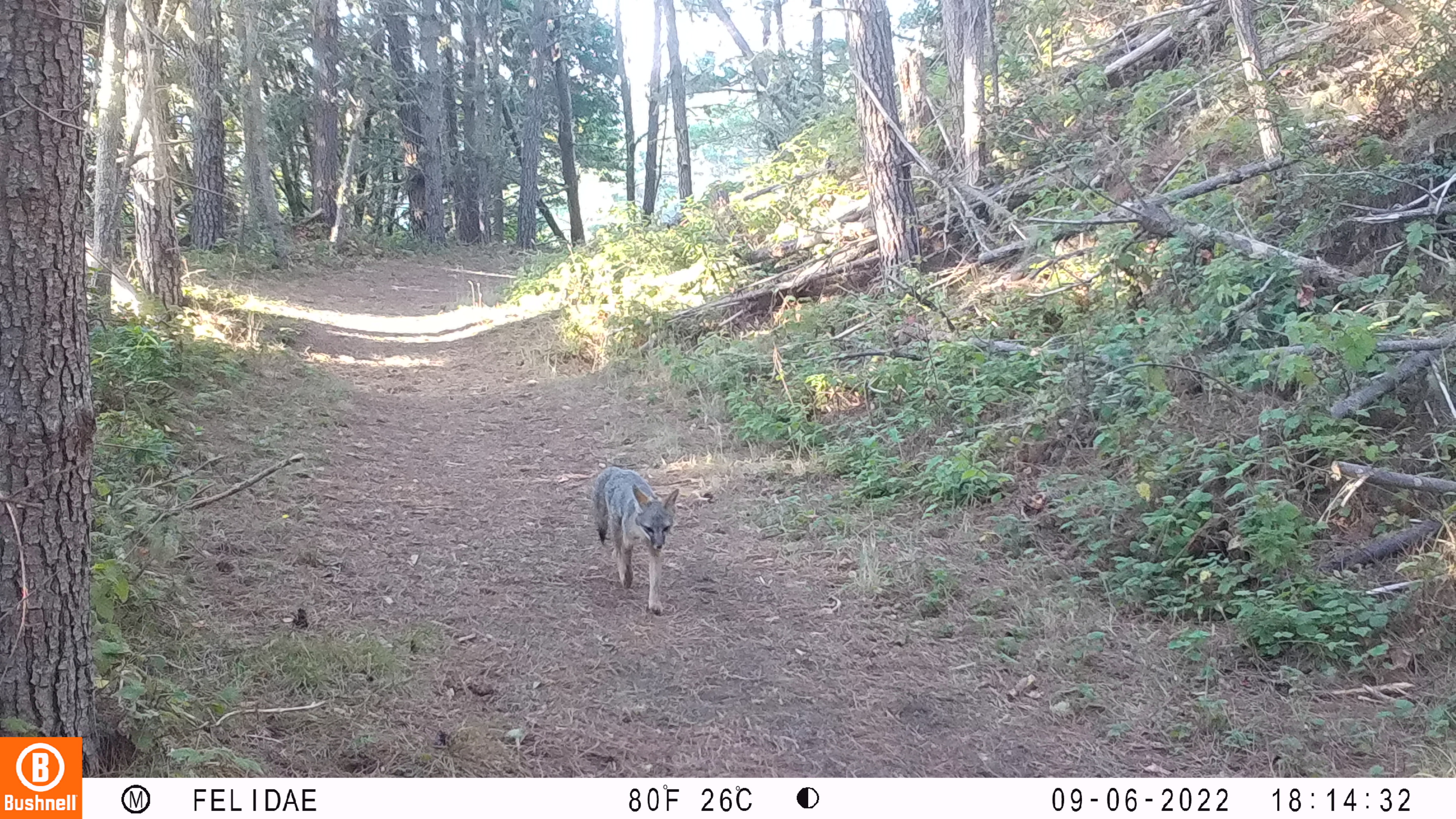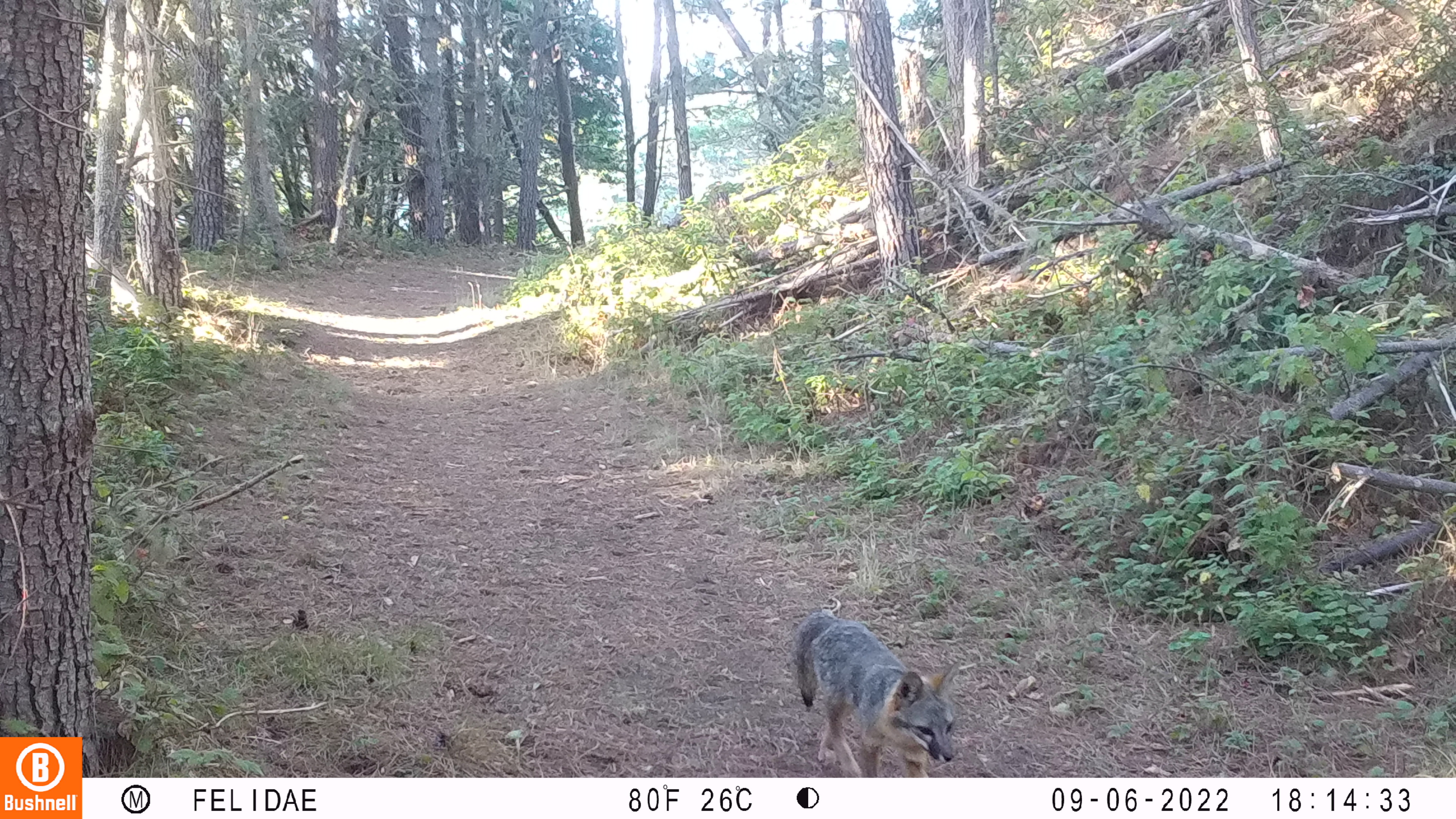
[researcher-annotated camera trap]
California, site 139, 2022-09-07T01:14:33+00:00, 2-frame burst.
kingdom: Animalia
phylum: Chordata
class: Mammalia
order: Carnivora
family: Canidae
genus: Urocyon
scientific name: Urocyon cinereoargenteus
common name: gray fox